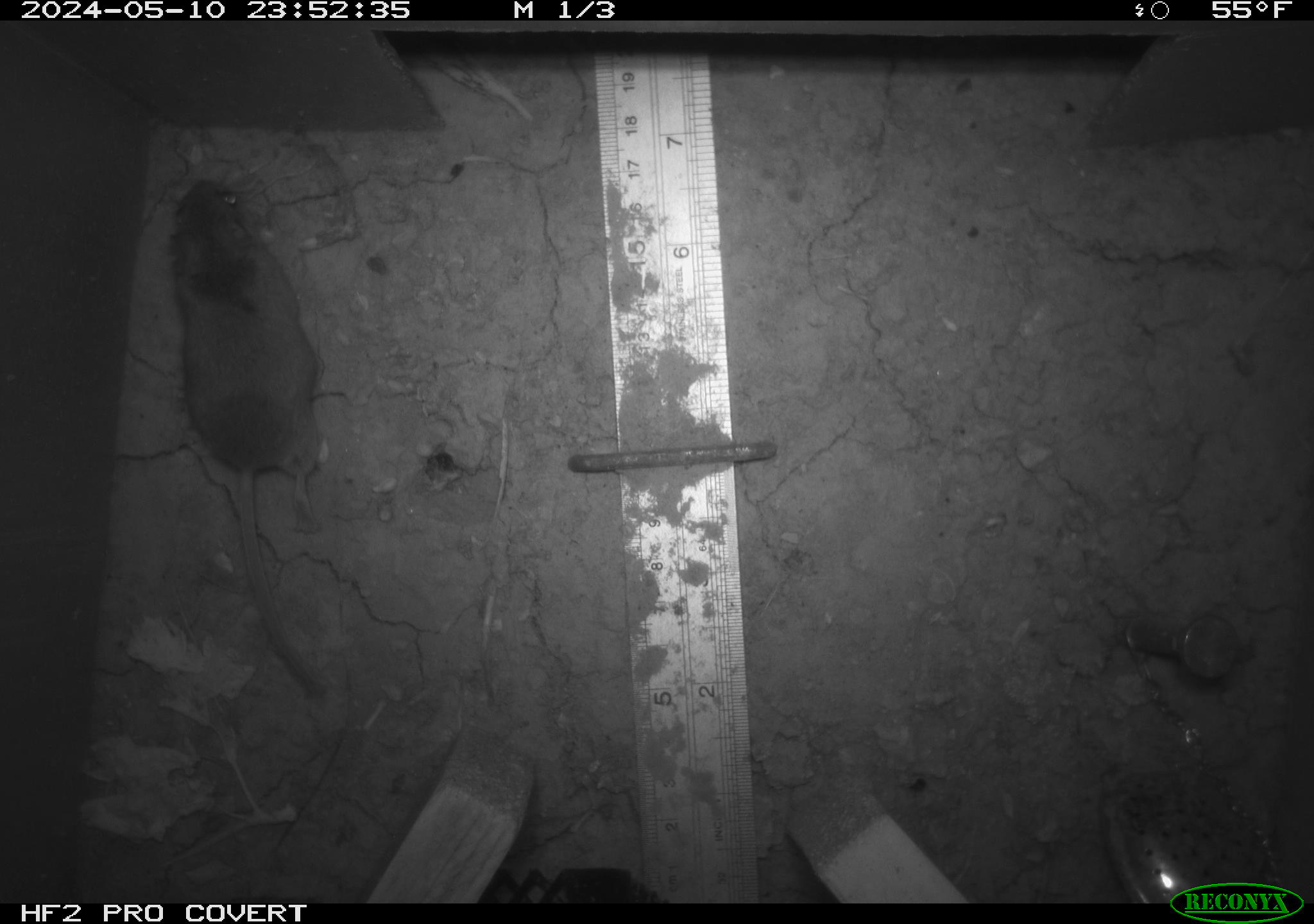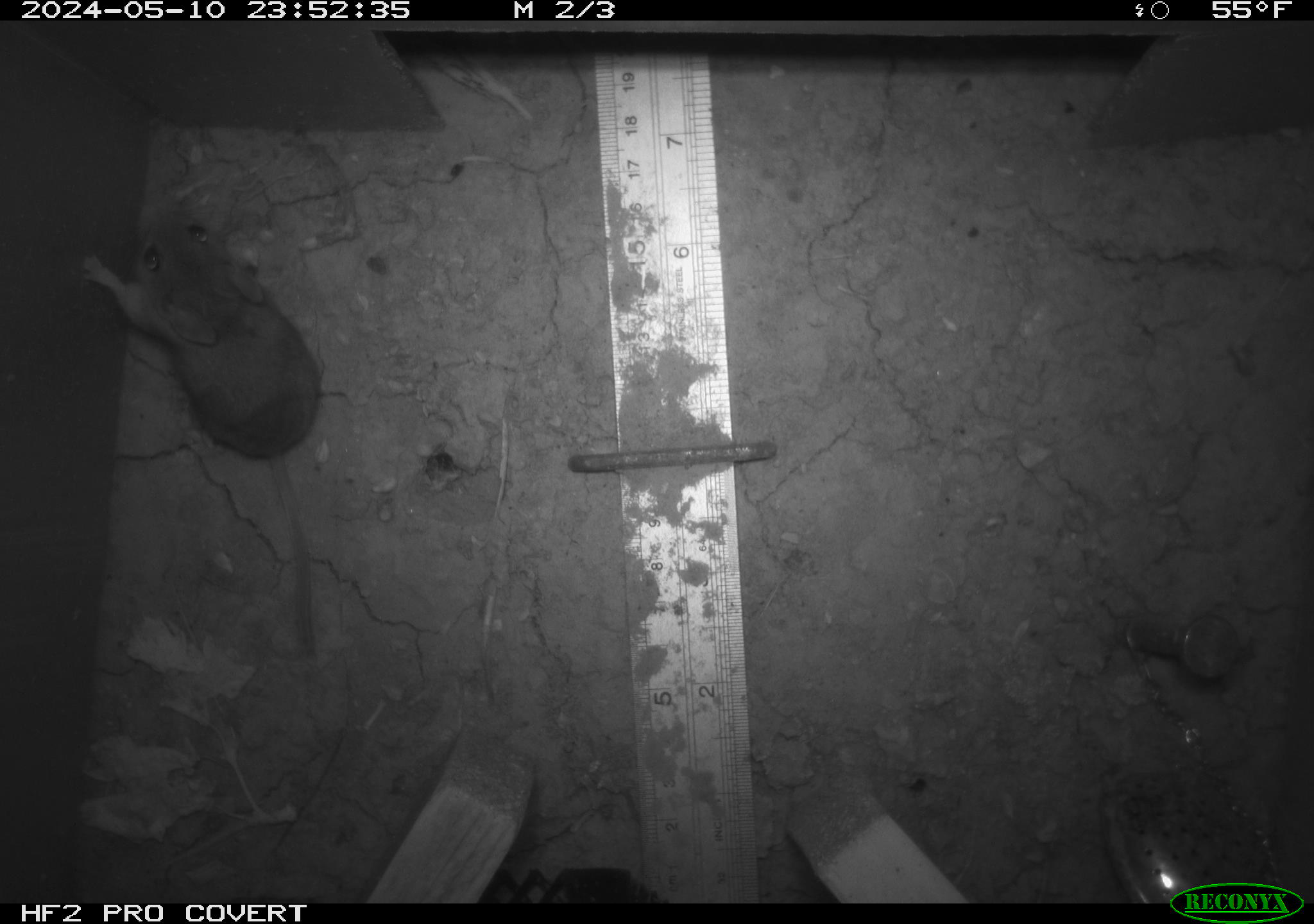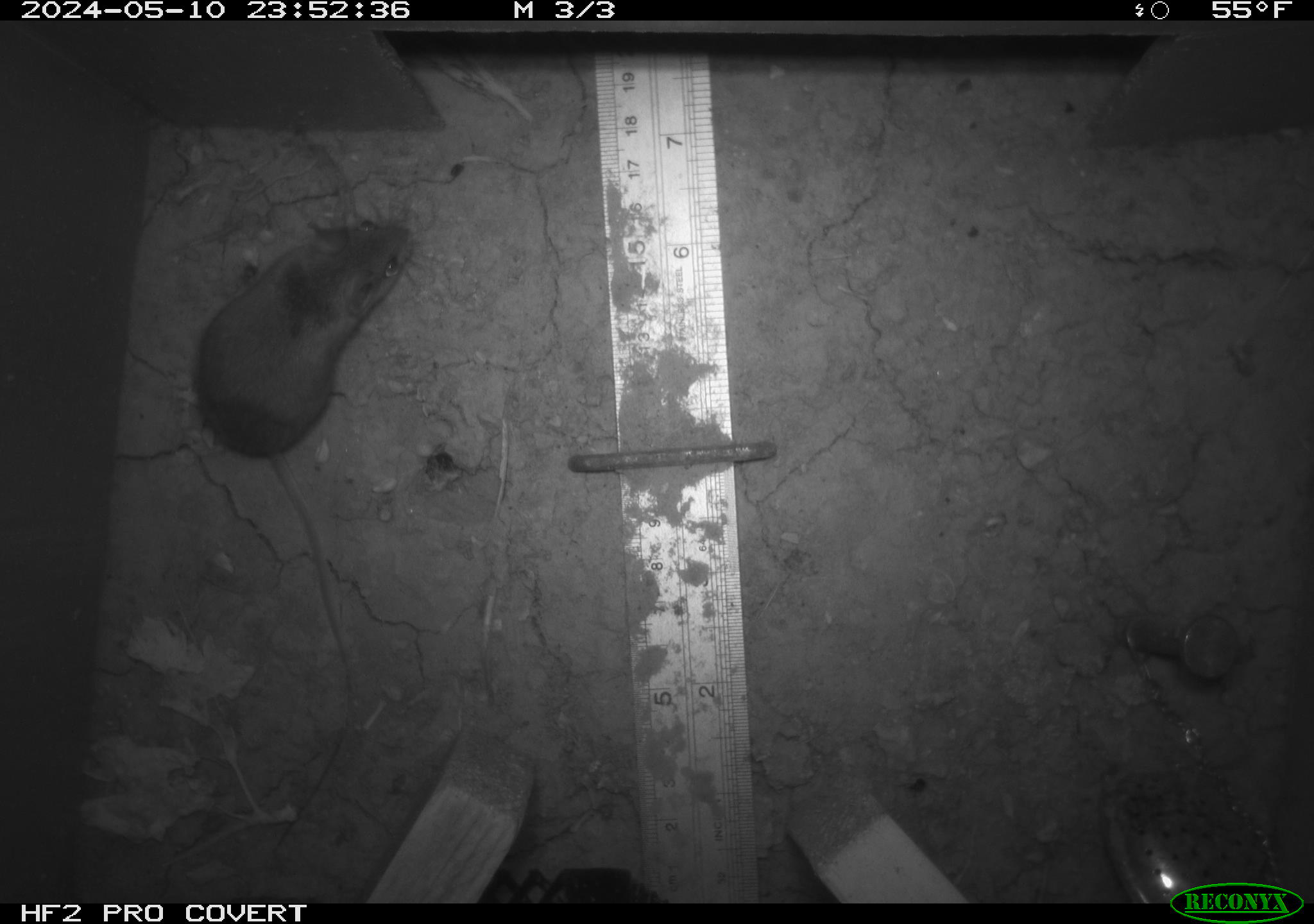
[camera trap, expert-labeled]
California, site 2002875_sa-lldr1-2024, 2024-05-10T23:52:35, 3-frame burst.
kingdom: Animalia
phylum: Chordata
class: Mammalia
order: Rodentia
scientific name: Rodentia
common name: mouse species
Mouse species (Rodentia).